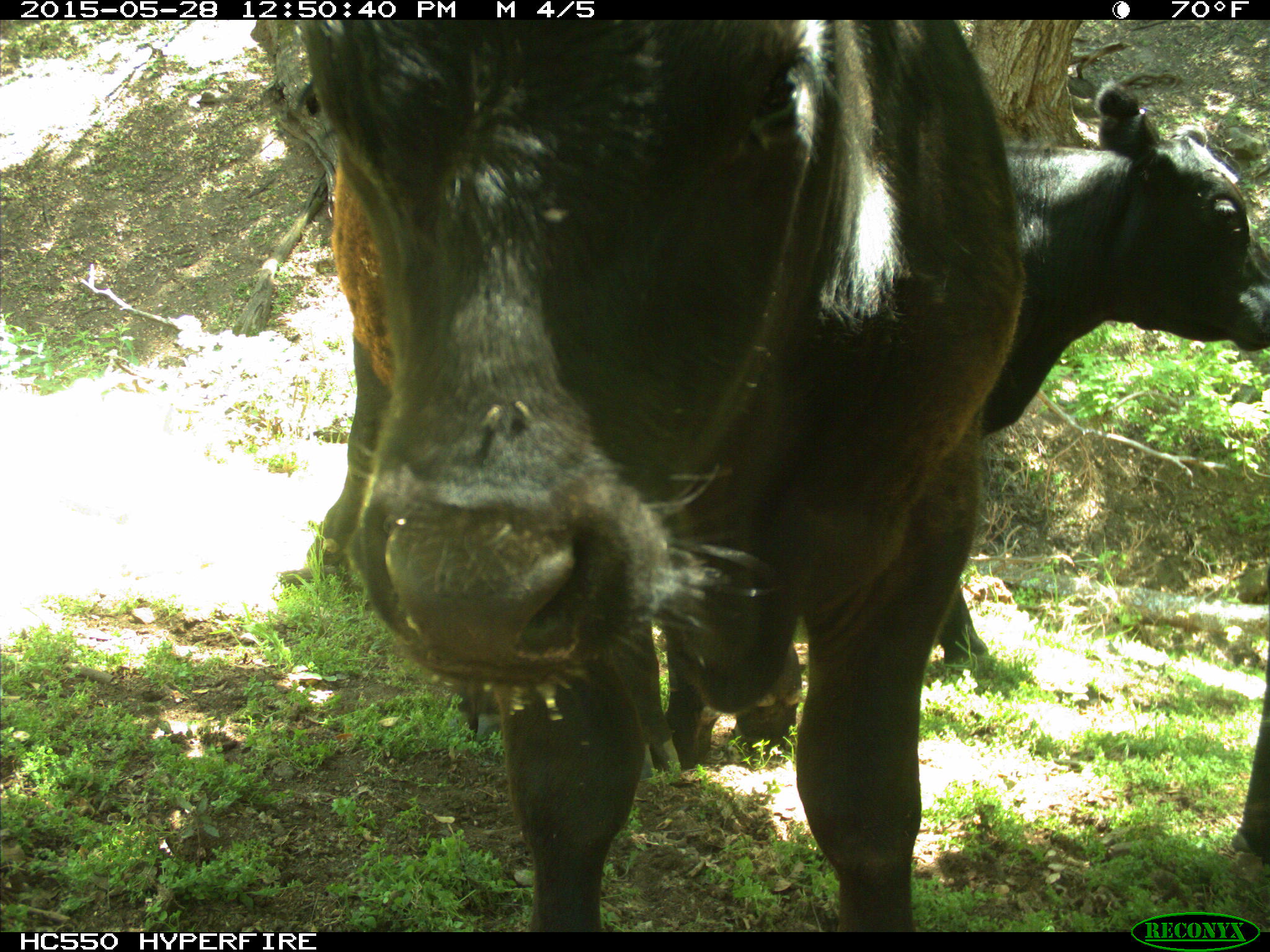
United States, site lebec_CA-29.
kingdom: Animalia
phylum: Chordata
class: Mammalia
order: Artiodactyla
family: Bovidae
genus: Bos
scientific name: Bos taurus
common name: domestic cow